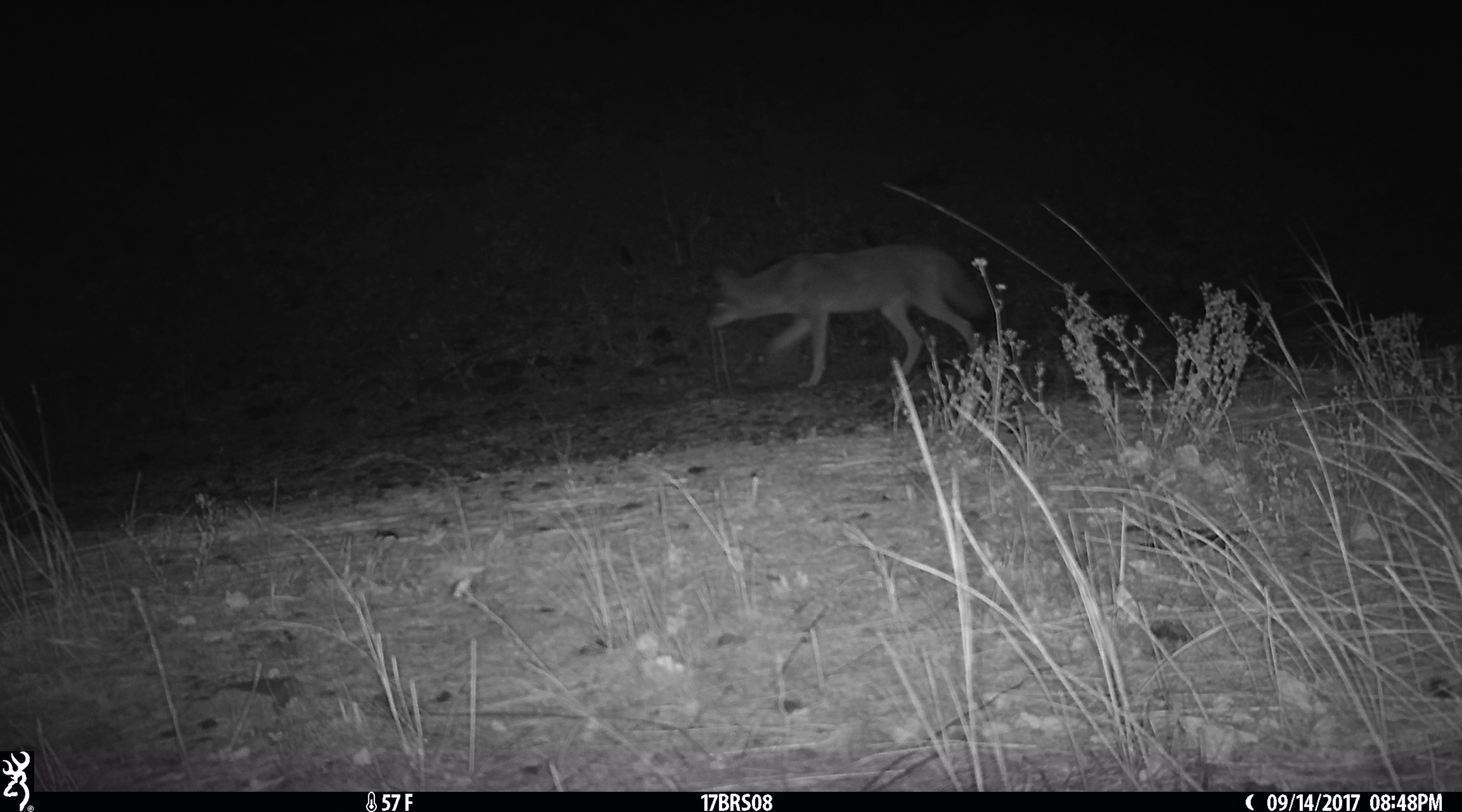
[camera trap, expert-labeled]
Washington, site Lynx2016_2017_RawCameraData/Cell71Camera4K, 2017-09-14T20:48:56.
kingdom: Animalia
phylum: Chordata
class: Mammalia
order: Carnivora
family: Canidae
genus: Canis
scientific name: Canis latrans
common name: coyote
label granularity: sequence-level